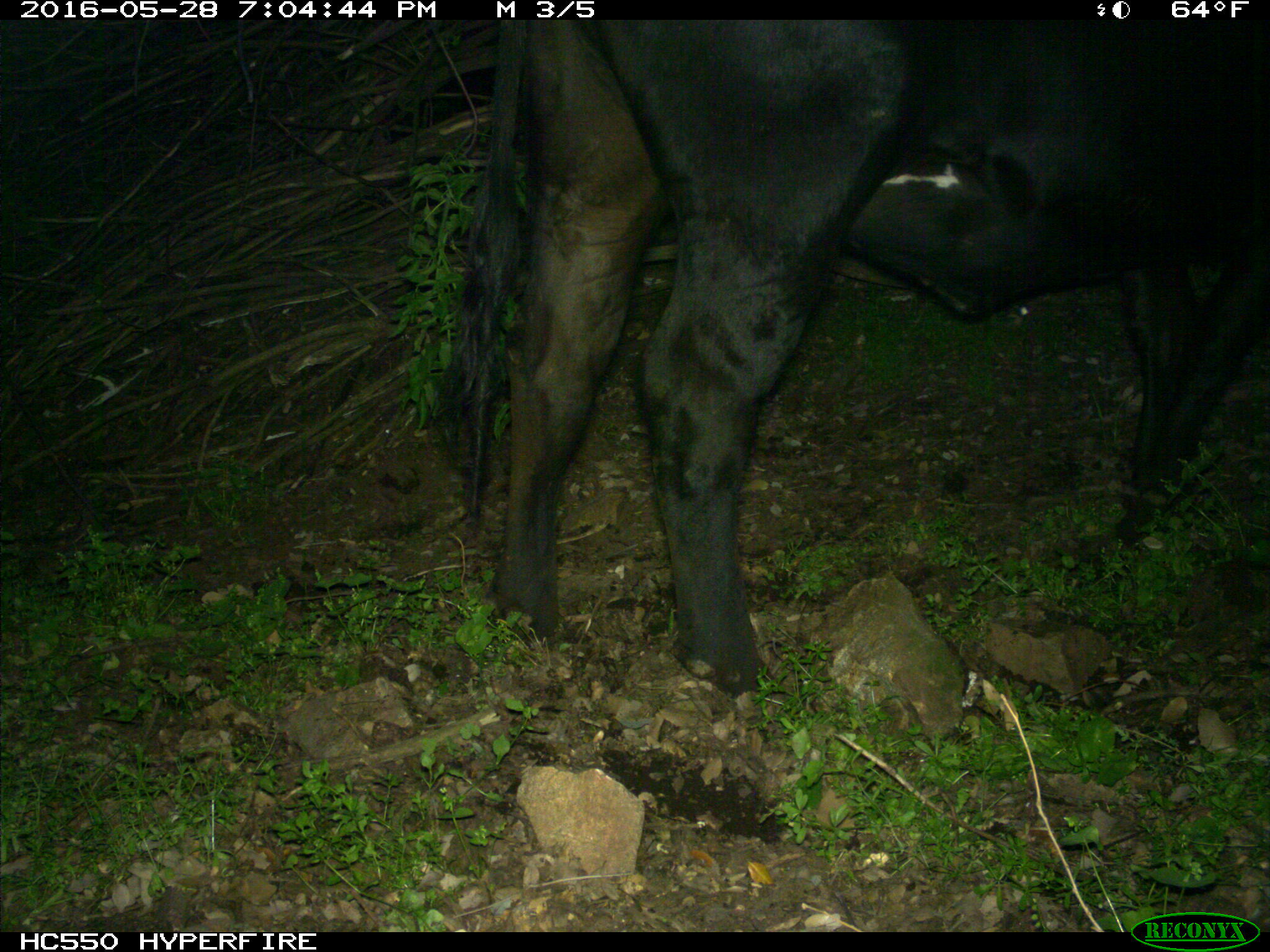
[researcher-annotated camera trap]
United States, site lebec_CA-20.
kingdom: Animalia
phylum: Chordata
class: Mammalia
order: Artiodactyla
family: Bovidae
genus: Bos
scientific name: Bos taurus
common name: domestic cow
Bos taurus (domestic cow).